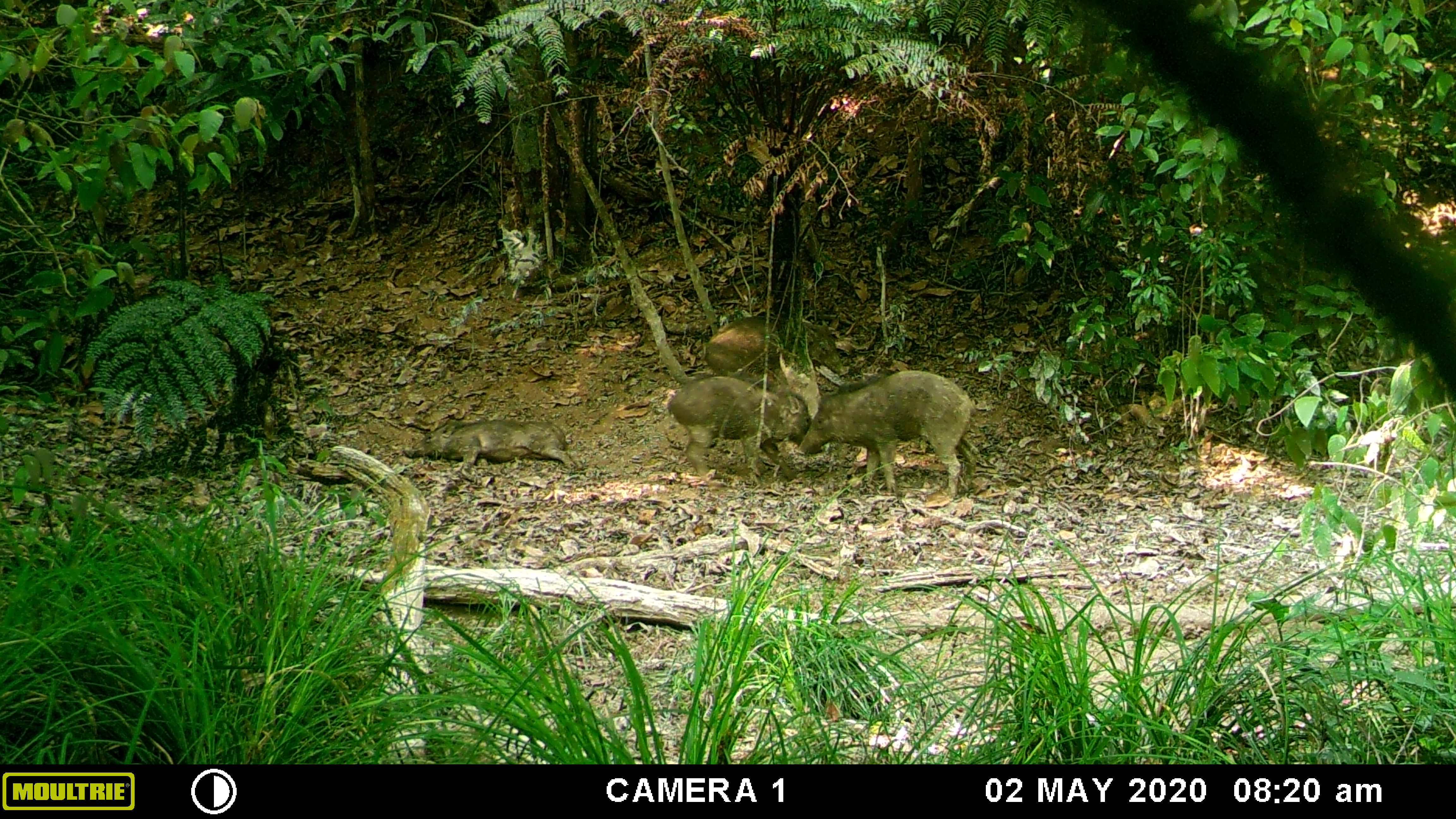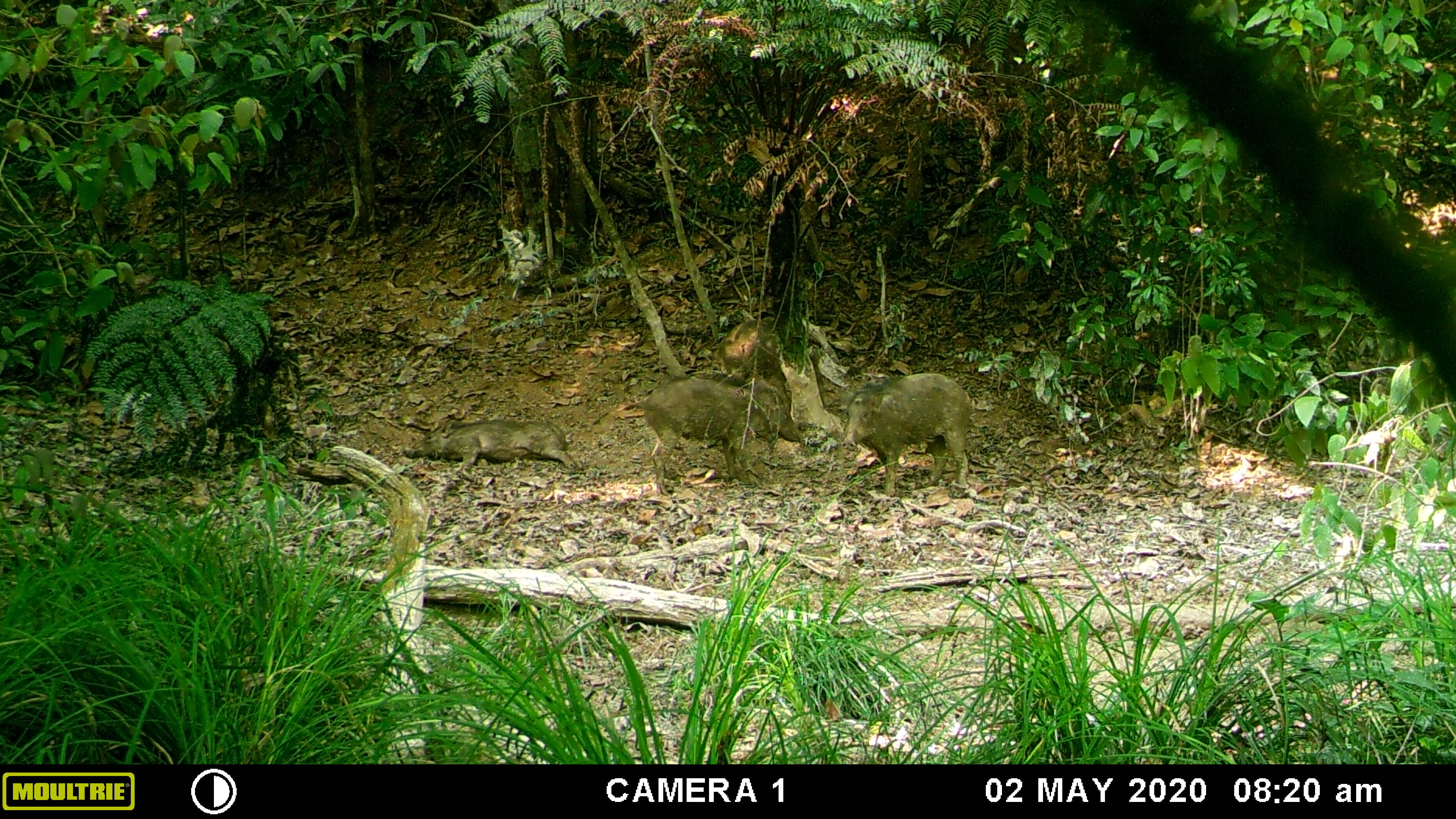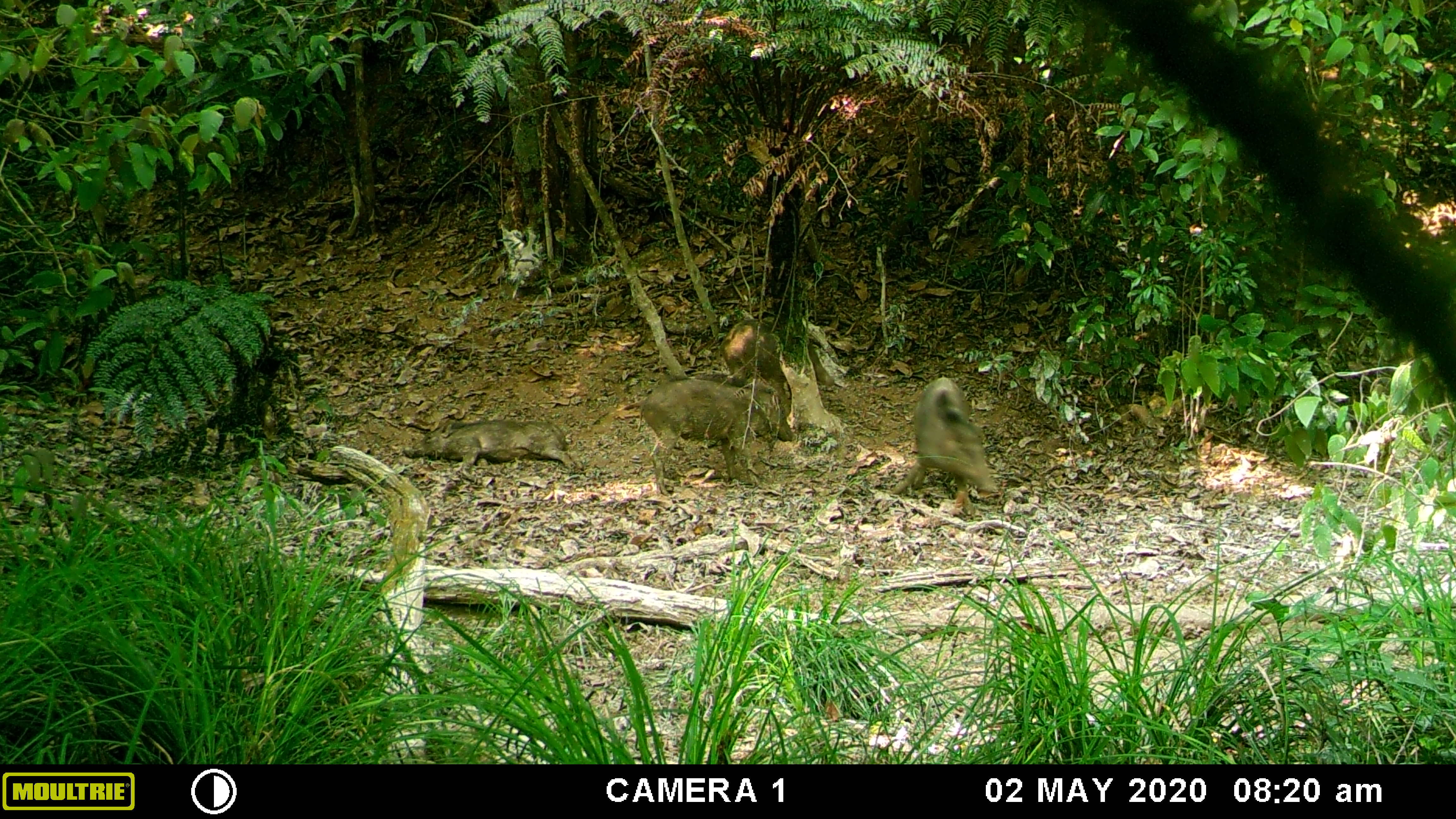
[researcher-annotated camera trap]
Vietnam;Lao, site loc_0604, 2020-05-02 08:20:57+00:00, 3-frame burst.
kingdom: Animalia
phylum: Chordata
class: Mammalia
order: Artiodactyla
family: Suidae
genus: Sus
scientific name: Sus scrofa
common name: eurasian wild pig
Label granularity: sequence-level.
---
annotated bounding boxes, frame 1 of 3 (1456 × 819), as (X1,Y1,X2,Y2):
eurasian wild pig: (798,367,975,501); (665,371,823,483); (698,317,849,390); (402,418,576,475)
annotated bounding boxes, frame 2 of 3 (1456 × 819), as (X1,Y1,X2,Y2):
eurasian wild pig: (635,373,797,497); (837,371,973,500); (402,418,576,475); (714,314,783,380)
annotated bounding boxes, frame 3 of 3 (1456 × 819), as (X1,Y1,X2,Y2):
eurasian wild pig: (635,373,797,497); (889,374,998,506); (714,315,834,416); (402,418,576,475)